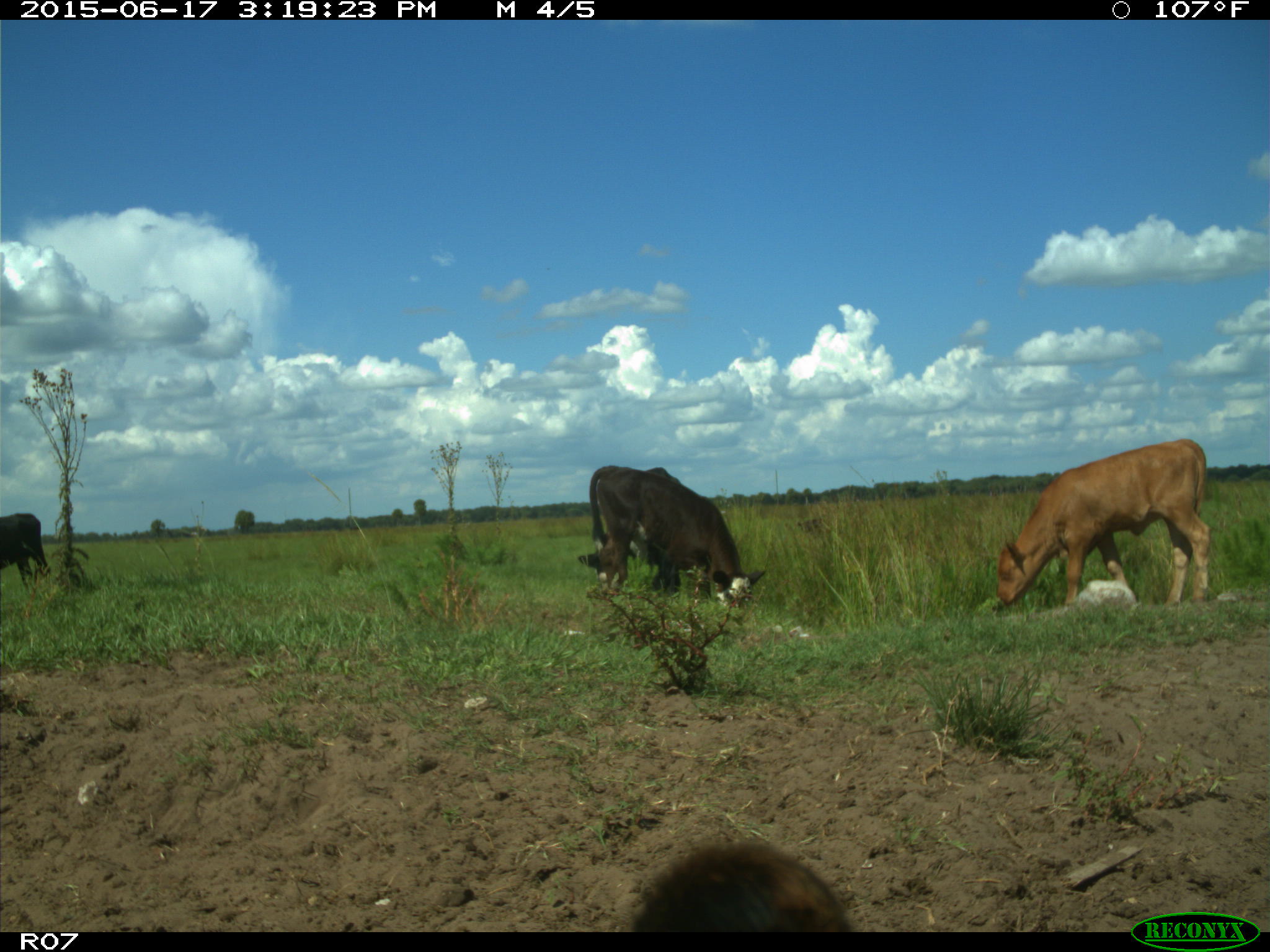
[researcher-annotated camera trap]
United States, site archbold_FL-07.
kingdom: Animalia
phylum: Chordata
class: Mammalia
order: Artiodactyla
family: Bovidae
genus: Bos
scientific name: Bos taurus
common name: domestic cow